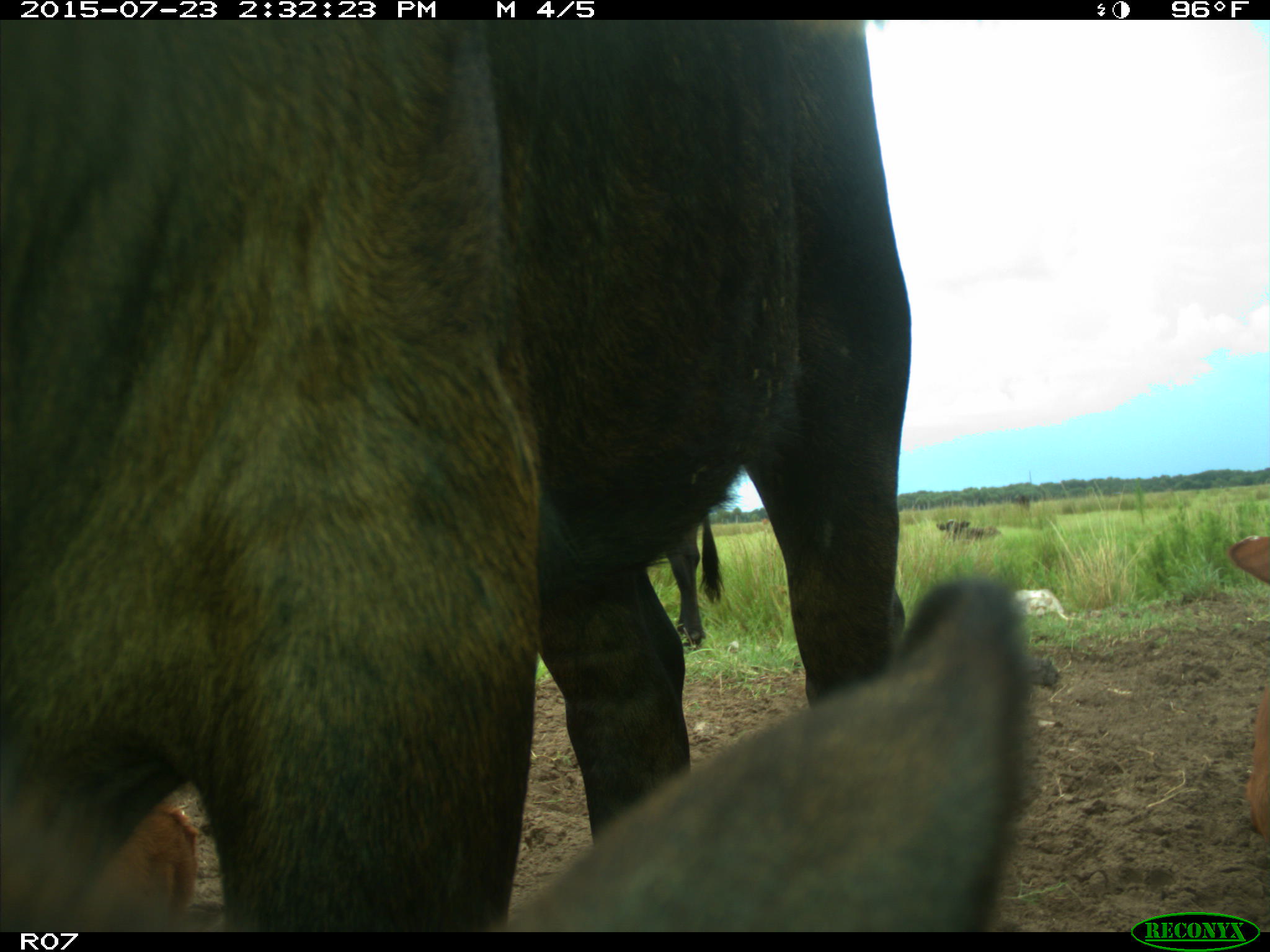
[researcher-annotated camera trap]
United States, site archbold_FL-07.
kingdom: Animalia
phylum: Chordata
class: Mammalia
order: Artiodactyla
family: Bovidae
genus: Bos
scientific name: Bos taurus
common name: domestic cow